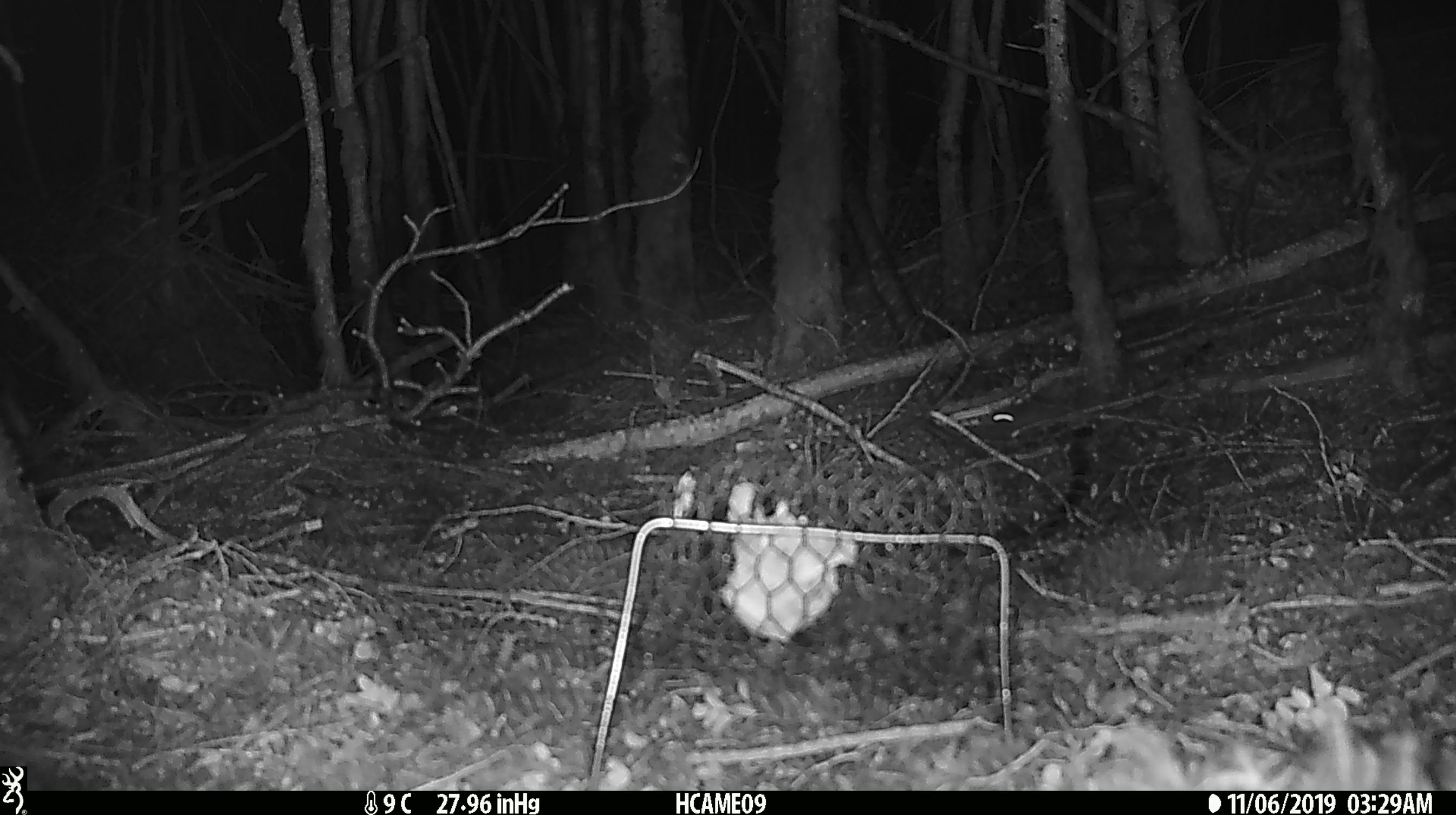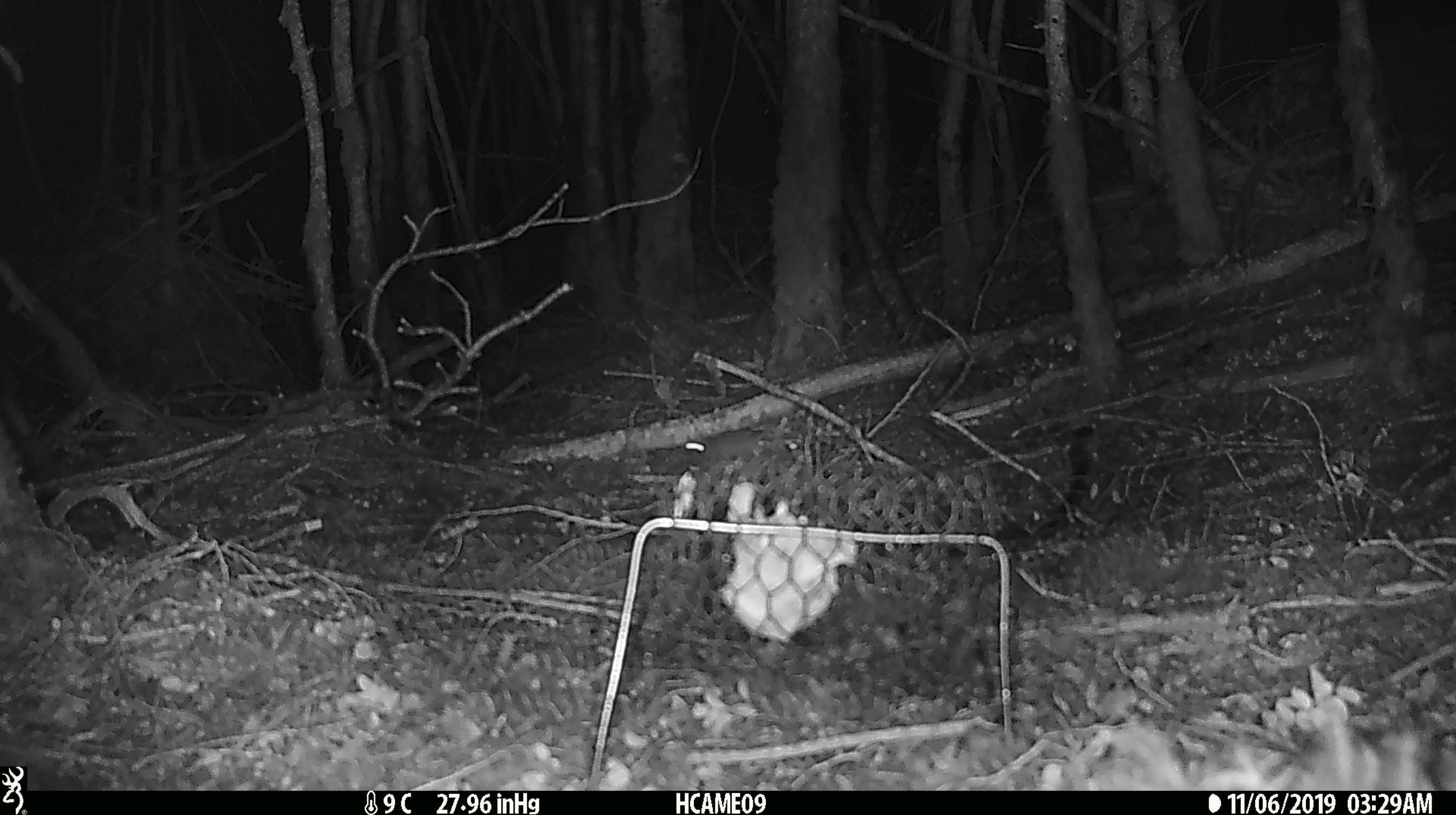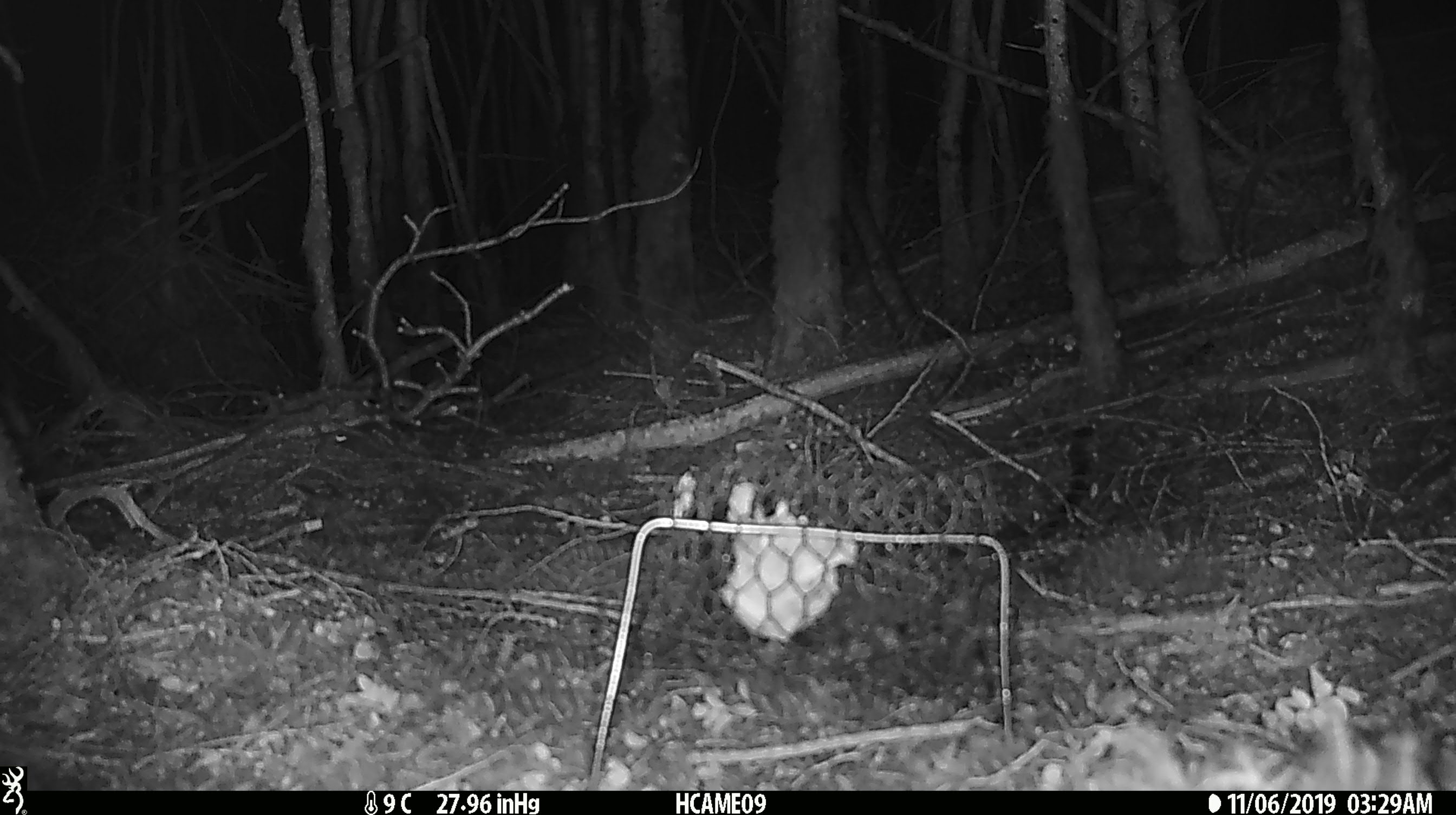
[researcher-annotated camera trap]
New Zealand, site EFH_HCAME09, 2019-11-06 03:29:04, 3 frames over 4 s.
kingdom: Animalia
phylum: Chordata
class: Mammalia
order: Rodentia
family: Muridae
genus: Mus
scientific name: Mus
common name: mouse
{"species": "mouse (Mus)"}